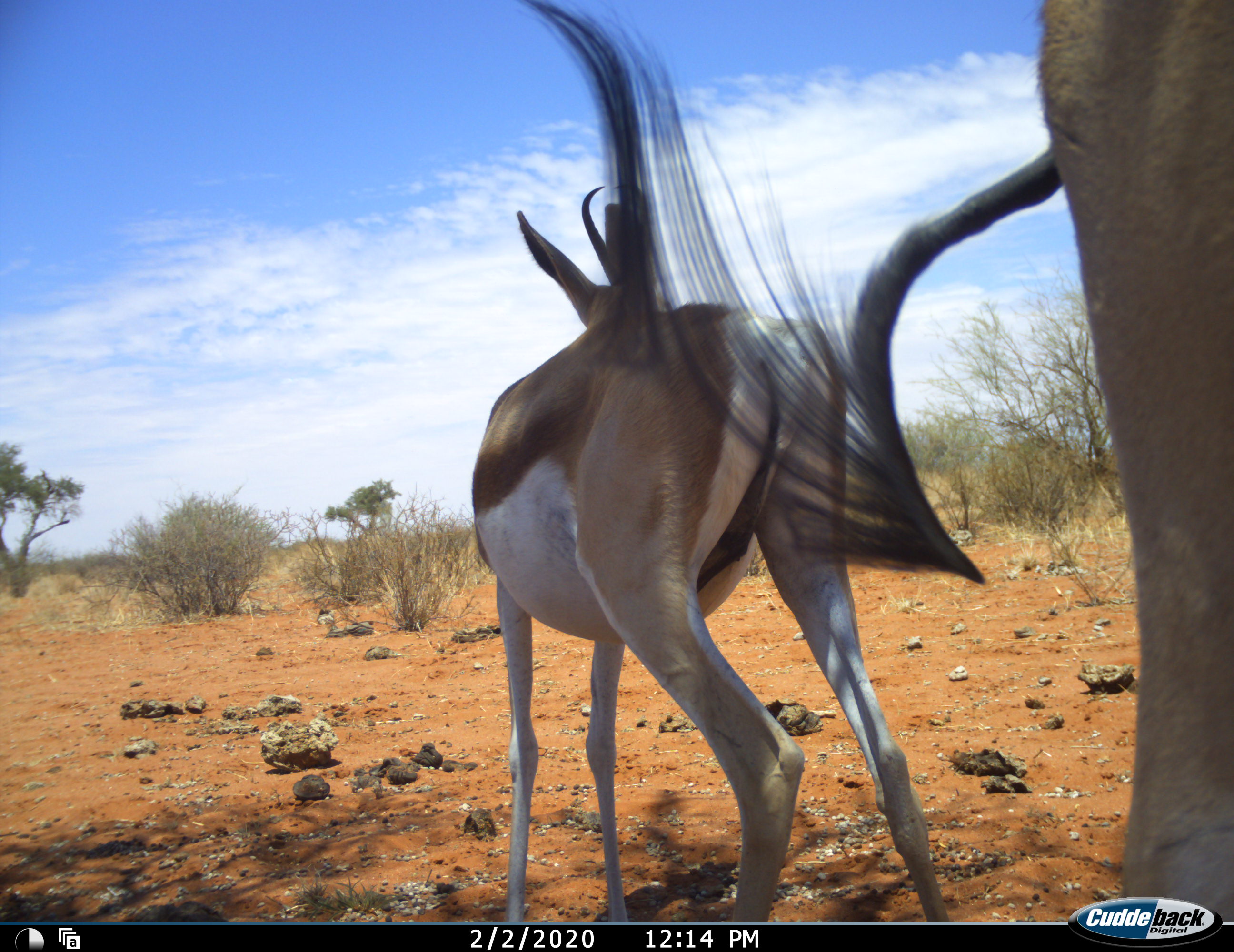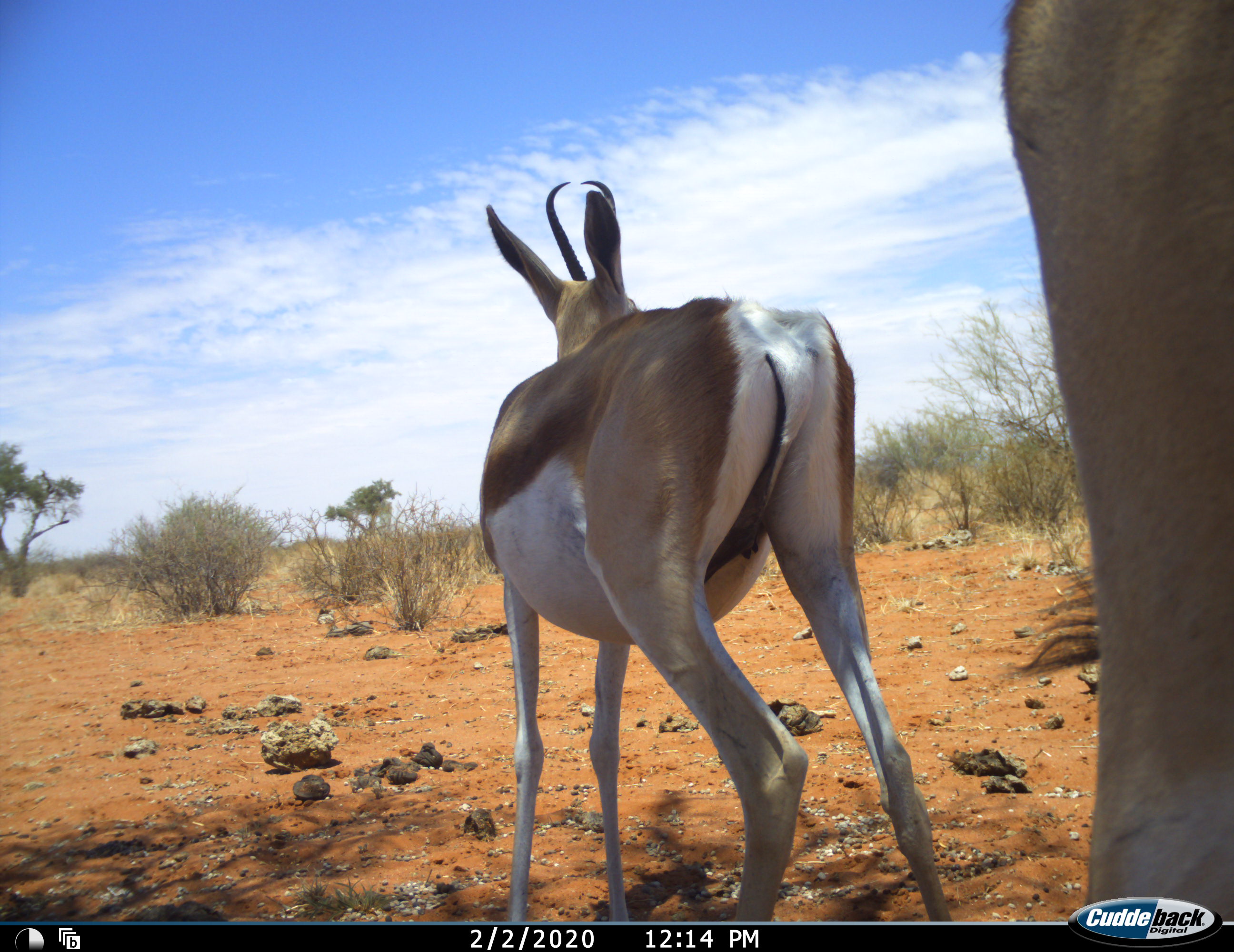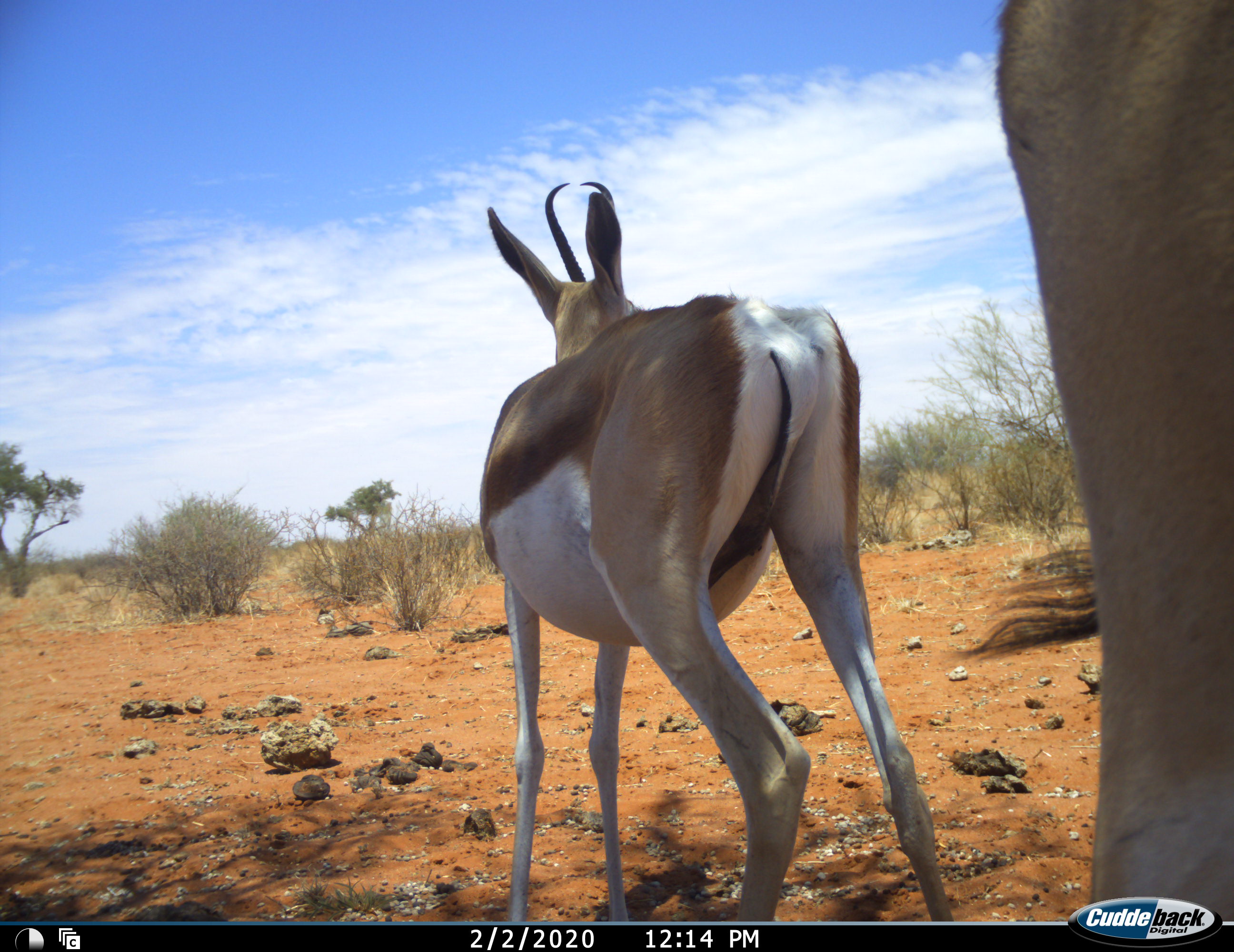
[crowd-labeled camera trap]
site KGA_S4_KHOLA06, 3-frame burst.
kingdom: Animalia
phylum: Chordata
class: Mammalia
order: Artiodactyla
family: Bovidae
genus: Antidorcas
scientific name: Antidorcas marsupialis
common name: springbok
Springbok (Antidorcas marsupialis), count 2. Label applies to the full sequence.